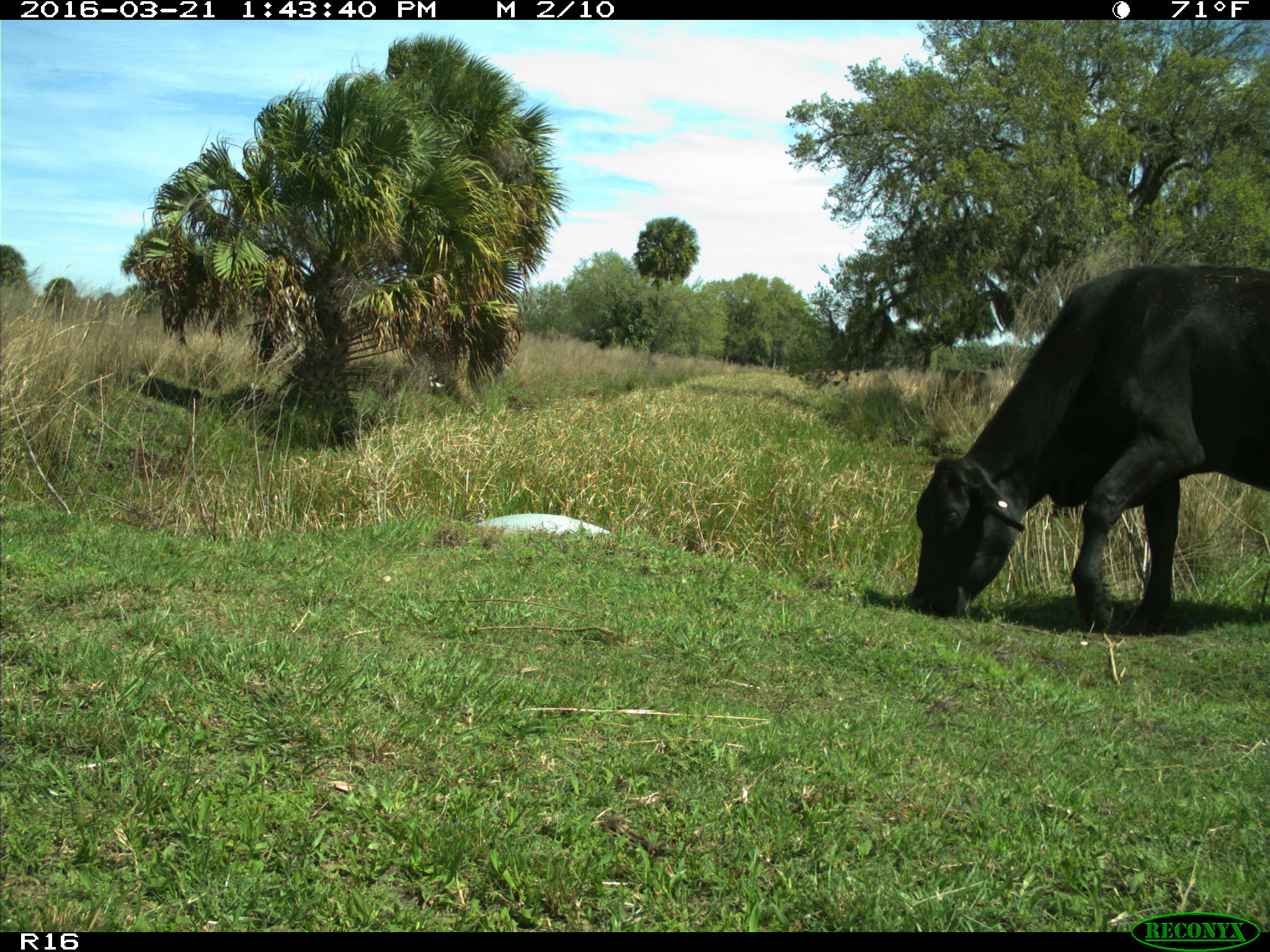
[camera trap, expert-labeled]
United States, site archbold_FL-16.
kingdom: Animalia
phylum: Chordata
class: Mammalia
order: Artiodactyla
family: Bovidae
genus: Bos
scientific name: Bos taurus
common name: domestic cow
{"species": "Bos taurus (domestic cow)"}